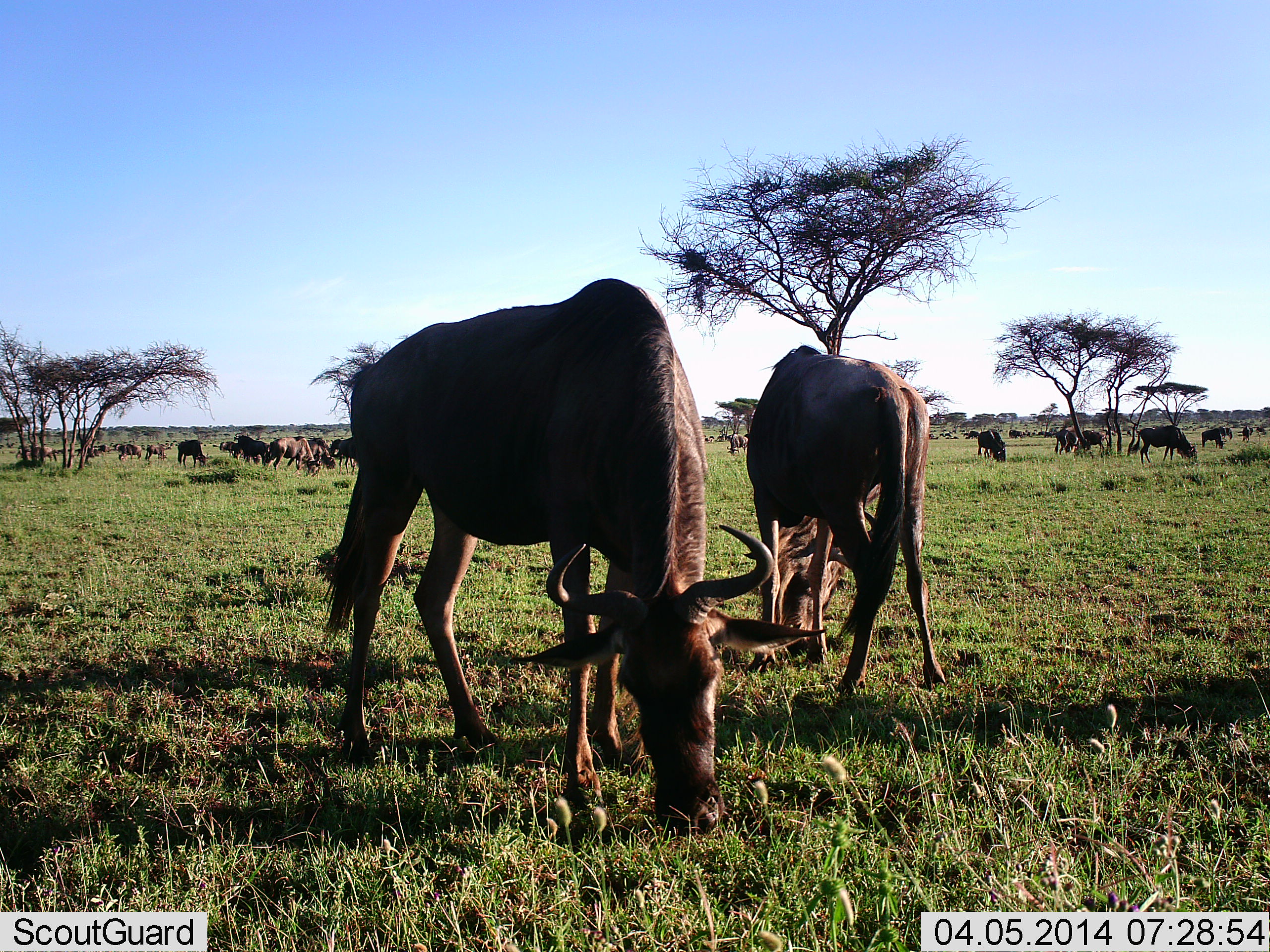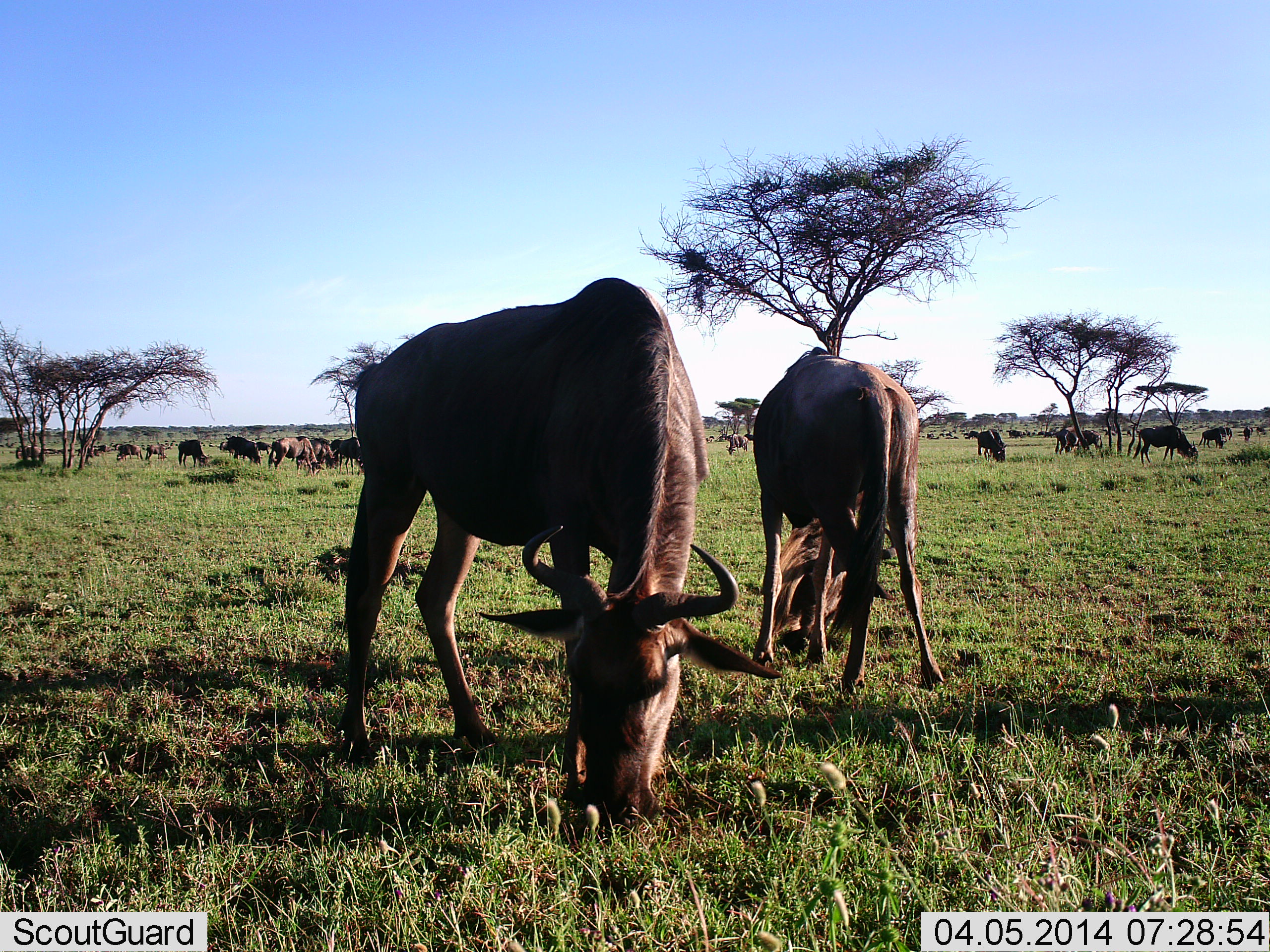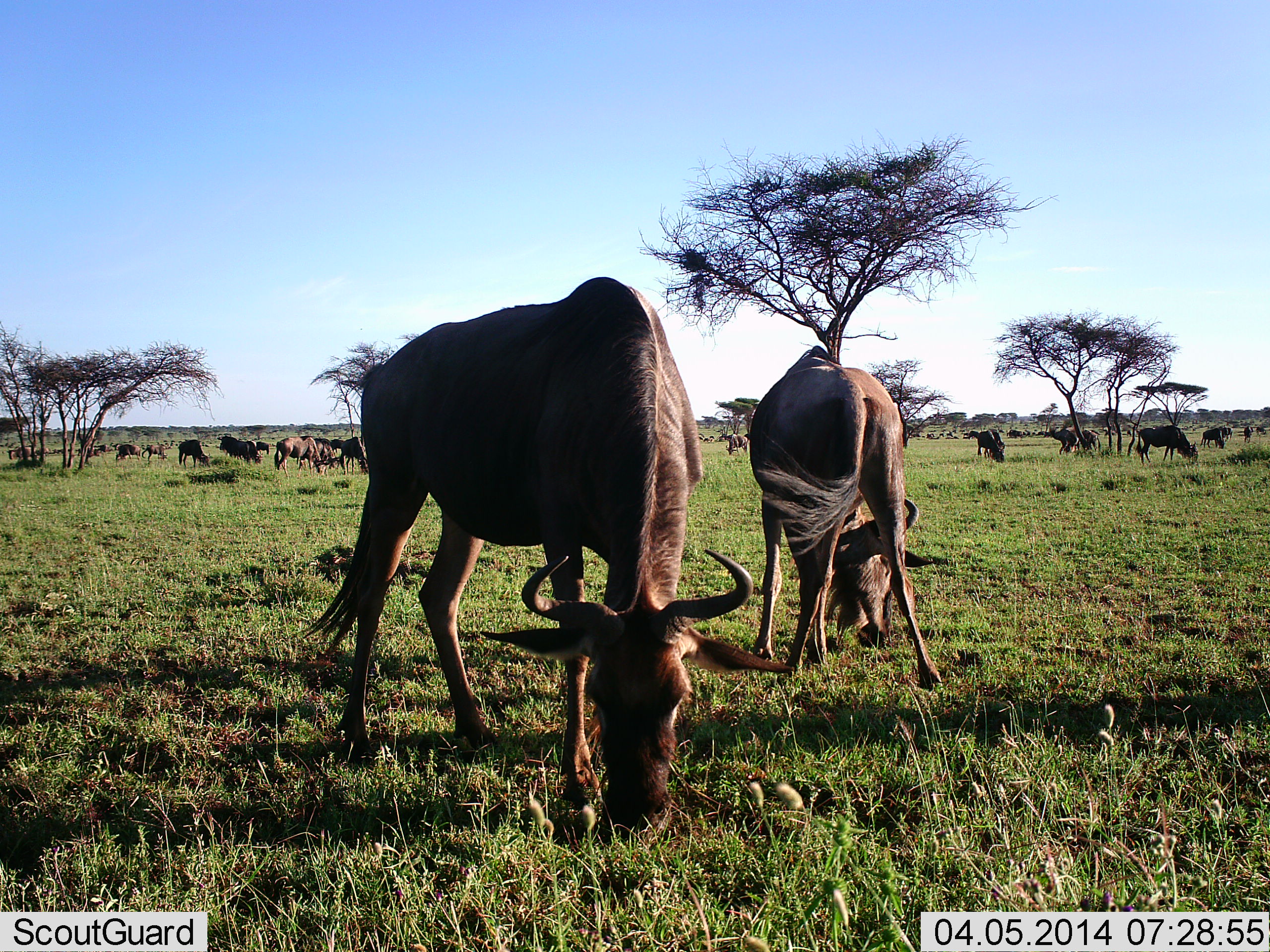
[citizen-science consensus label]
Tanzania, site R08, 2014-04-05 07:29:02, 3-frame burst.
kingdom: Animalia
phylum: Chordata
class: Mammalia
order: Artiodactyla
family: Bovidae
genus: Connochaetes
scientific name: Connochaetes taurinus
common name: blue wildebeest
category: wildebeest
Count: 11-50.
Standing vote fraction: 40%.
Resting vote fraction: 10%.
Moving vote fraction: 30%.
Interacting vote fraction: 0%.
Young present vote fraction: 0%.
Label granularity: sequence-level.